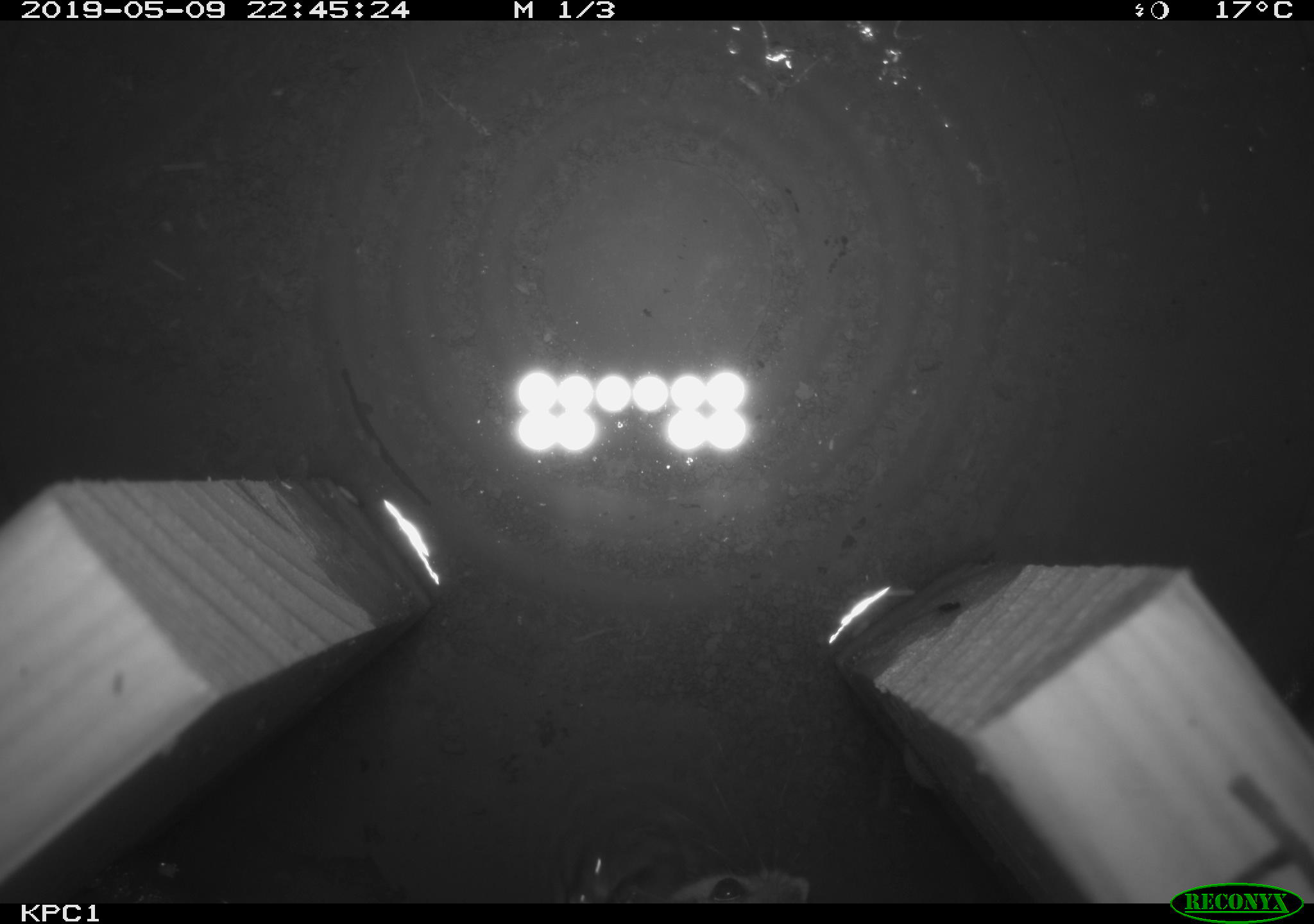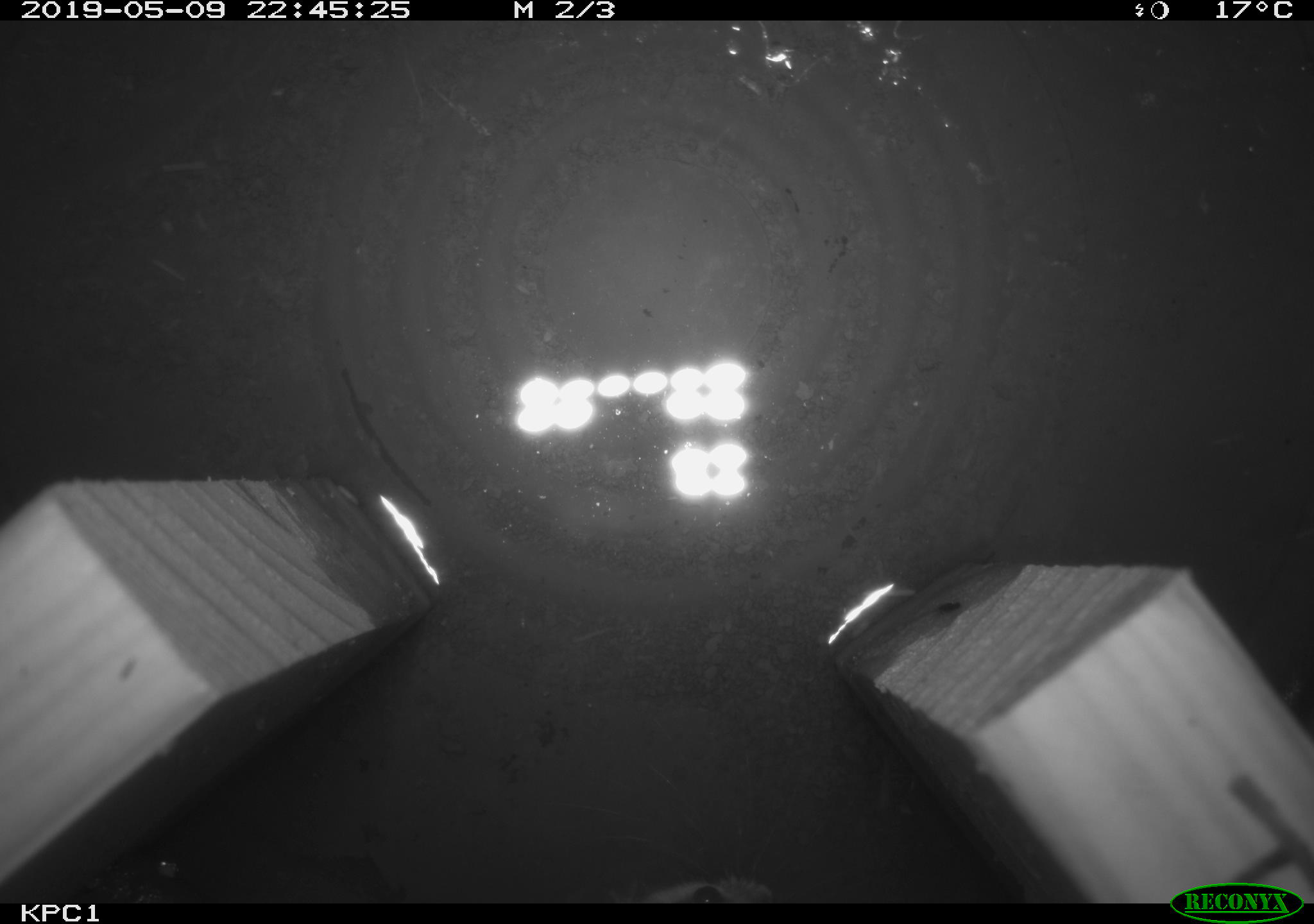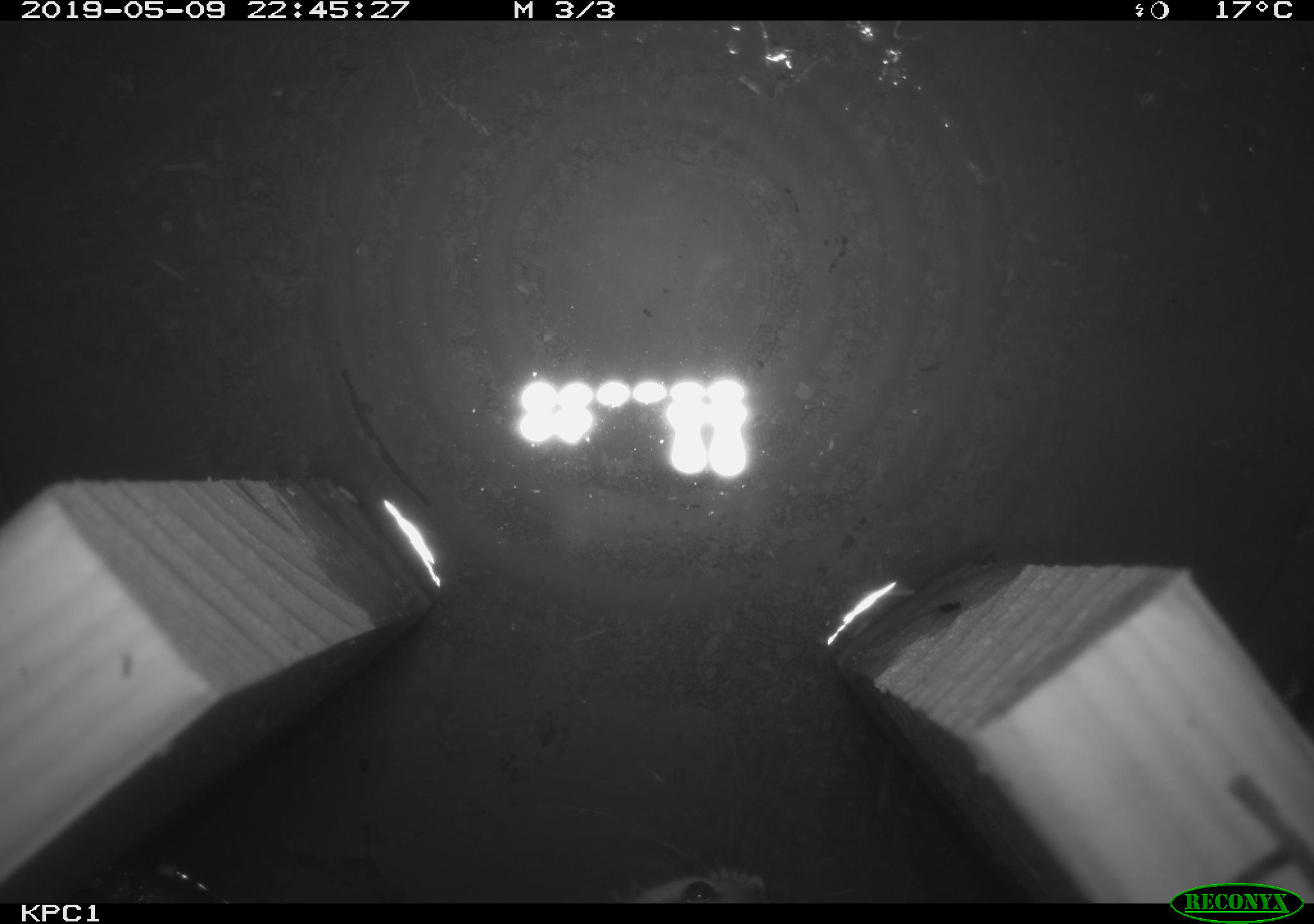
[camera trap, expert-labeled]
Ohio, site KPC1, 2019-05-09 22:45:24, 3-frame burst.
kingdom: Animalia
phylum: Chordata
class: Mammalia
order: Rodentia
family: Cricetidae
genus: Peromyscus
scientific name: Peromyscus leucopus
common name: white-footed mouse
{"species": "white-footed mouse (Peromyscus leucopus)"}